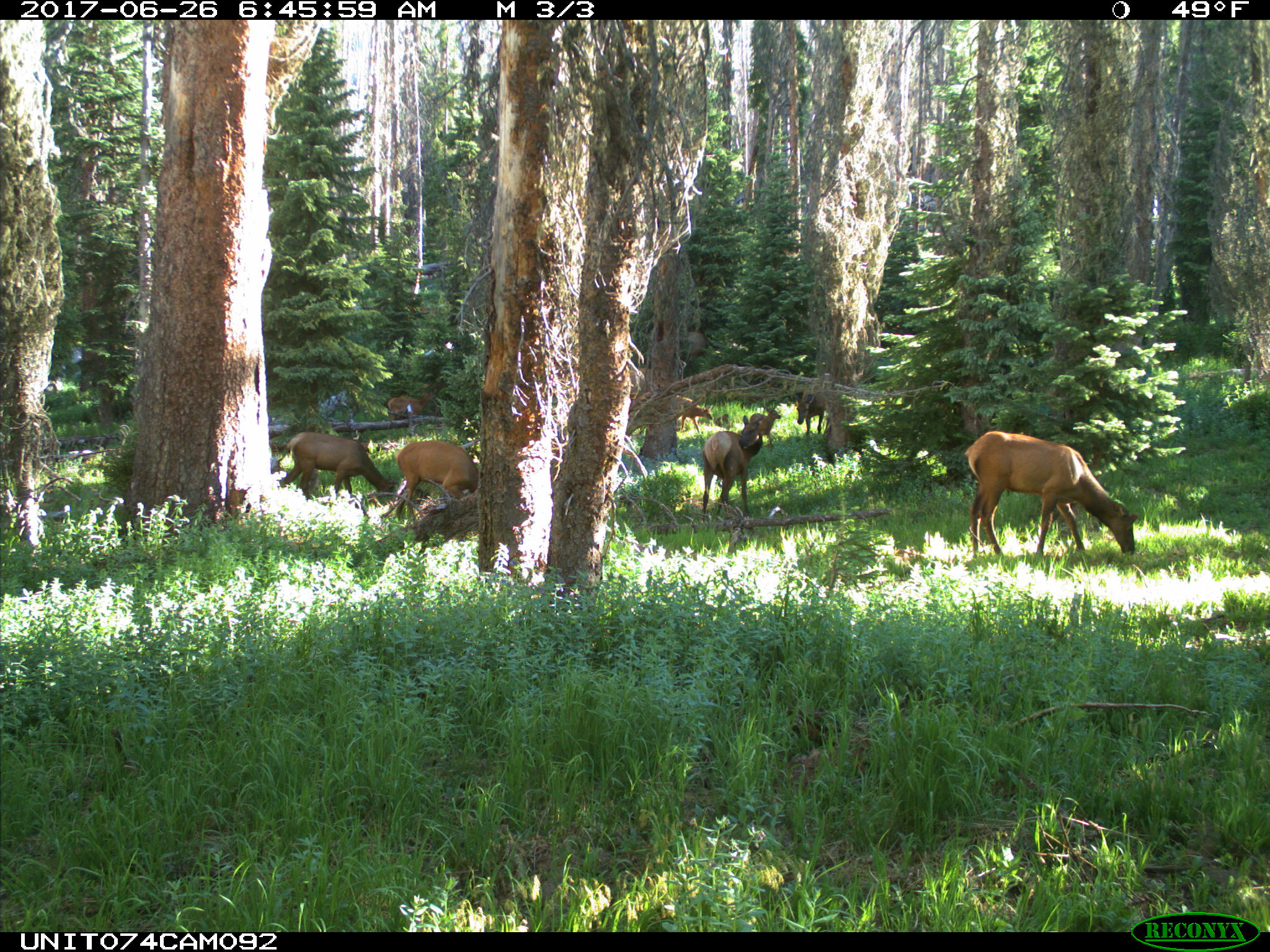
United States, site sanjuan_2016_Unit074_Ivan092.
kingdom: Animalia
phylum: Chordata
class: Mammalia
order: Artiodactyla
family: Cervidae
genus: Cervus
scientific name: Cervus elaphus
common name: red deer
Cervus elaphus (red deer).